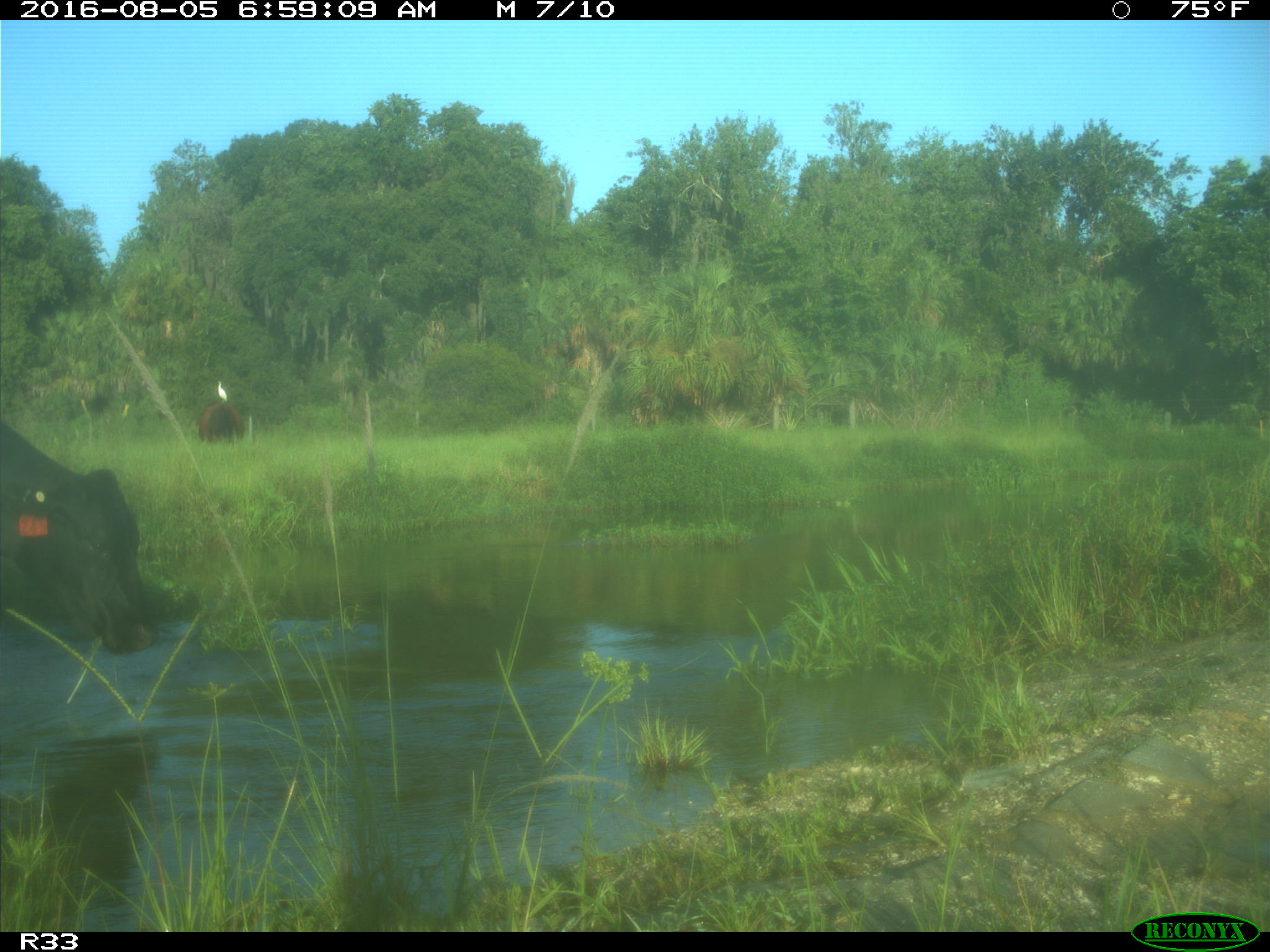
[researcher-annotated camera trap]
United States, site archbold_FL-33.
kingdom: Animalia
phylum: Chordata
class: Mammalia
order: Artiodactyla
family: Bovidae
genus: Bos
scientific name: Bos taurus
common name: domestic cow